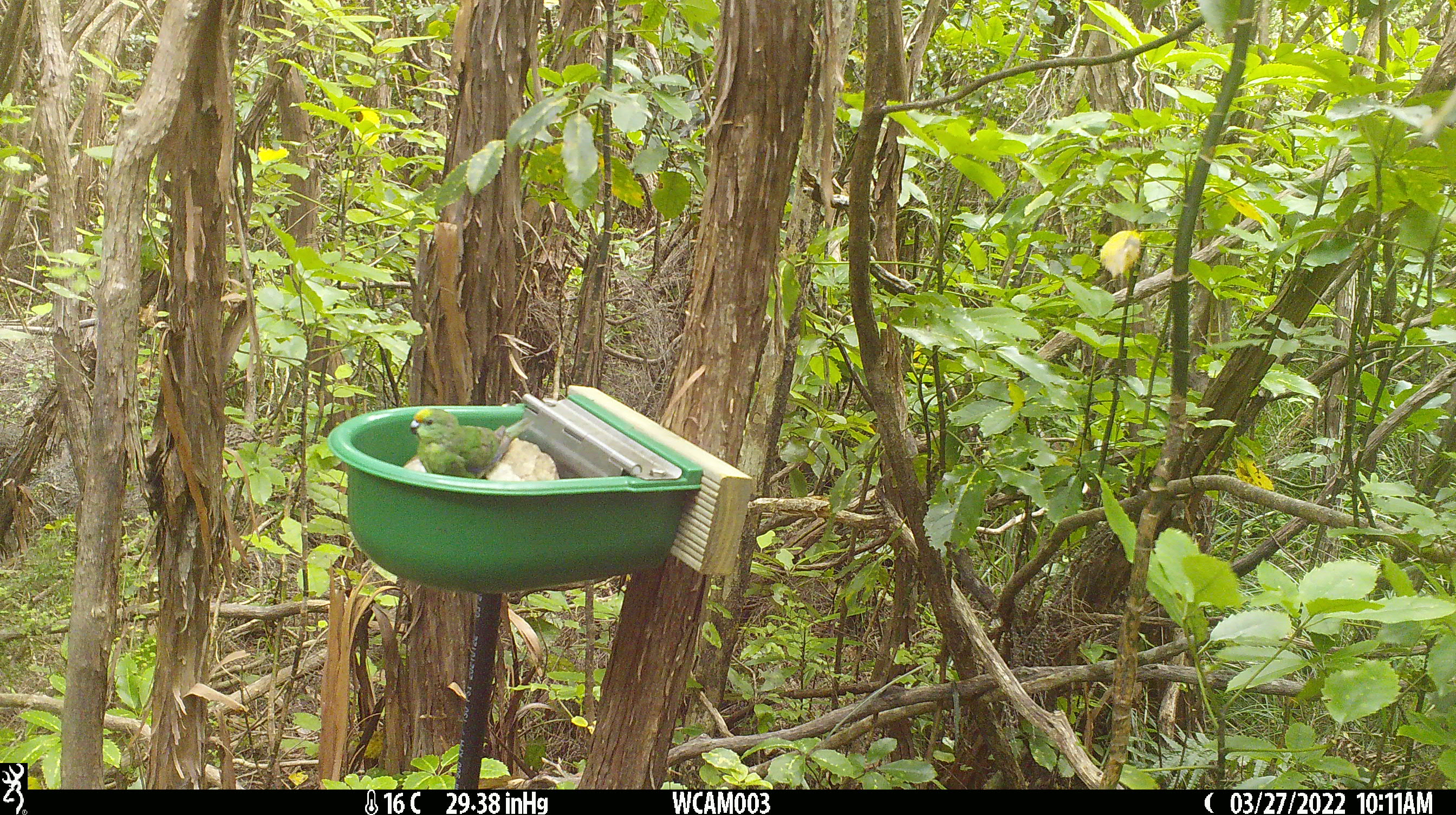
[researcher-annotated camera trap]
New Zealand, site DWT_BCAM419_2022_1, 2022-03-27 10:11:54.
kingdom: Animalia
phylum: Chordata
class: Aves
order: Psittaciformes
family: Psittaculidae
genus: Cyanoramphus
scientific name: Cyanoramphus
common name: parakeet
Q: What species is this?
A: Parakeet (Cyanoramphus).